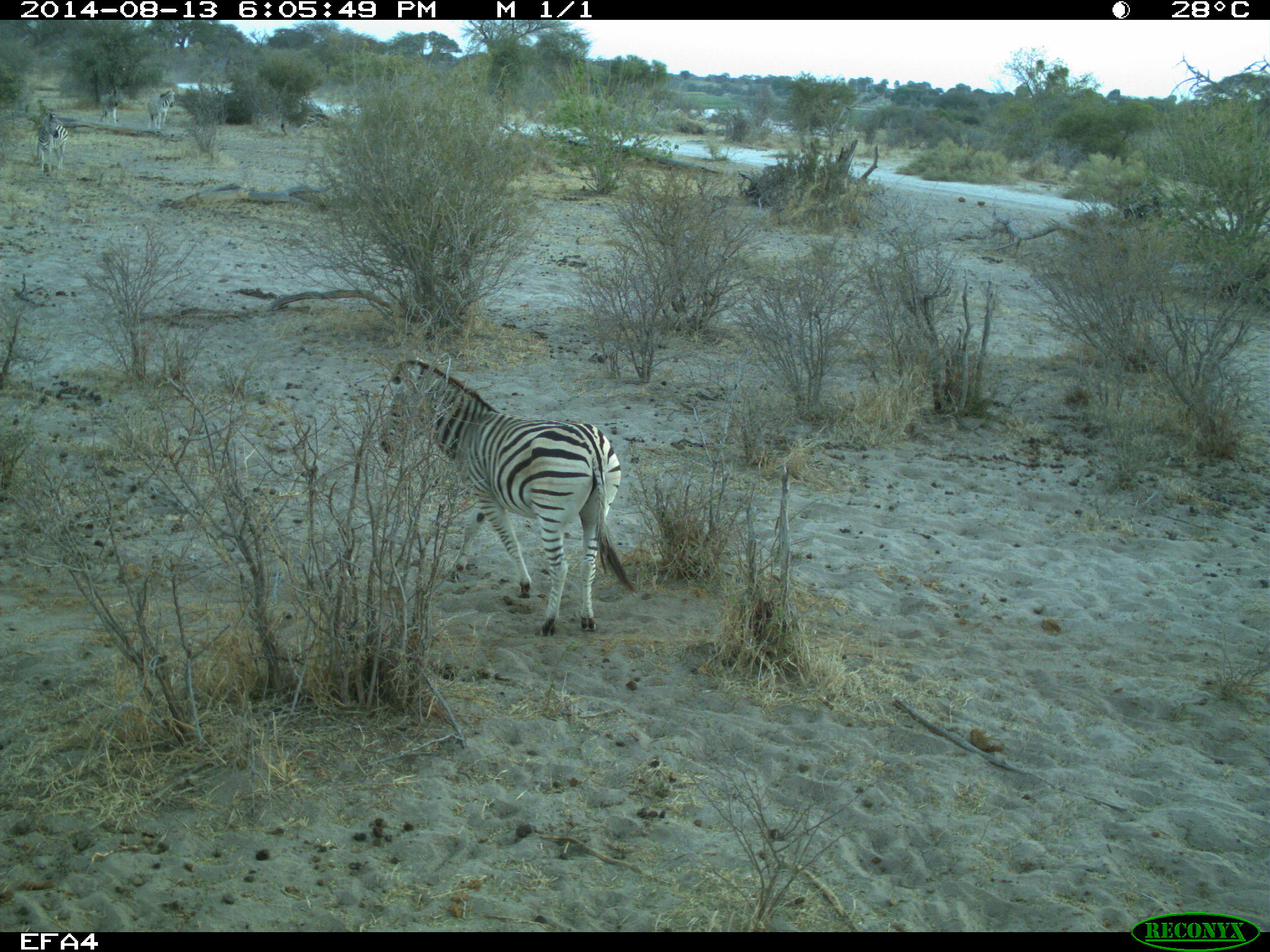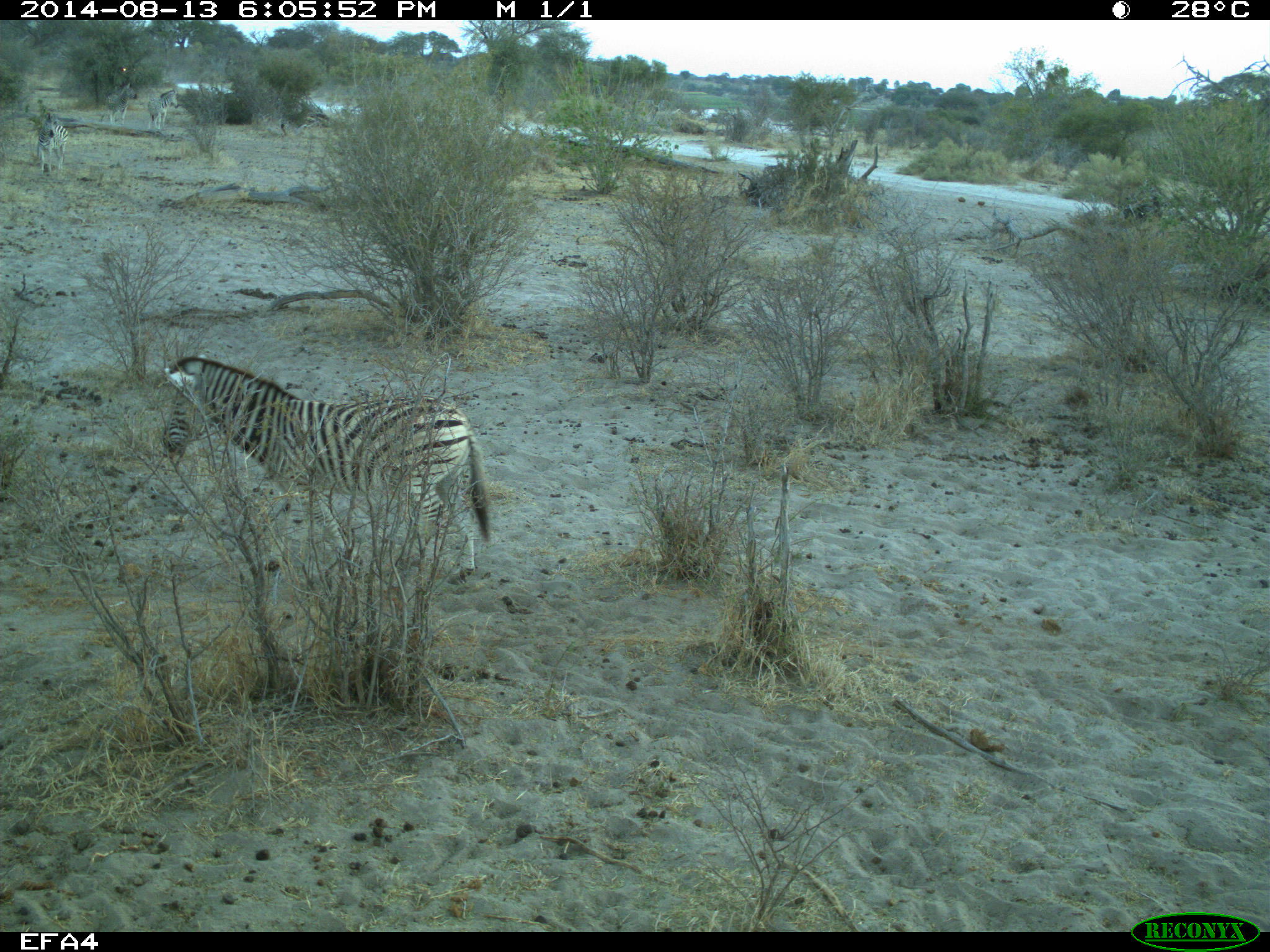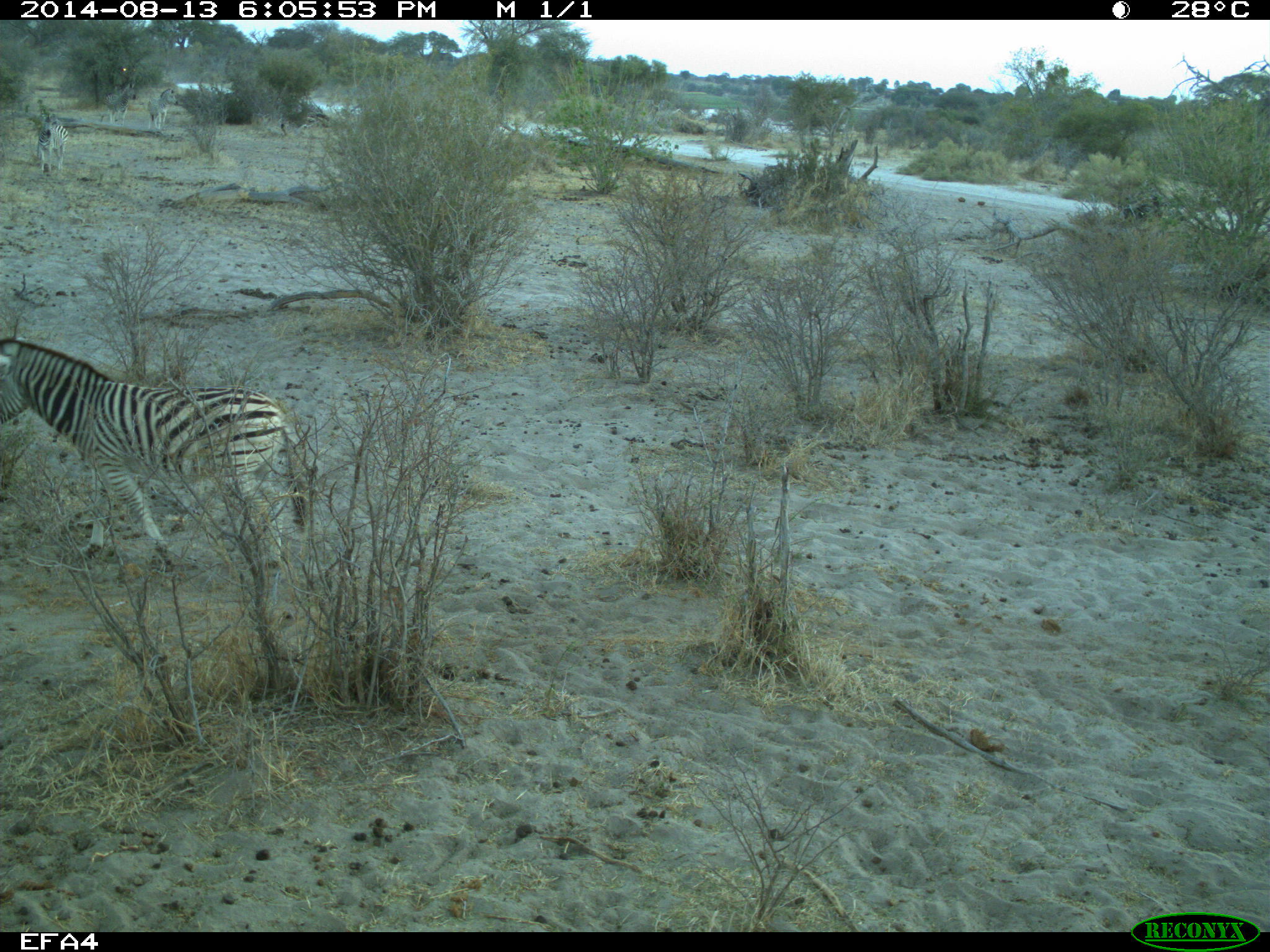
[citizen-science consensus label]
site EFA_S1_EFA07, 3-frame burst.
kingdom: Animalia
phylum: Chordata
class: Mammalia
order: Perissodactyla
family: Equidae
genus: Equus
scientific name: Equus quagga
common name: plains zebra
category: zebraplains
Zebraplains (plains zebra) (Equus quagga), count 1. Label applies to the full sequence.